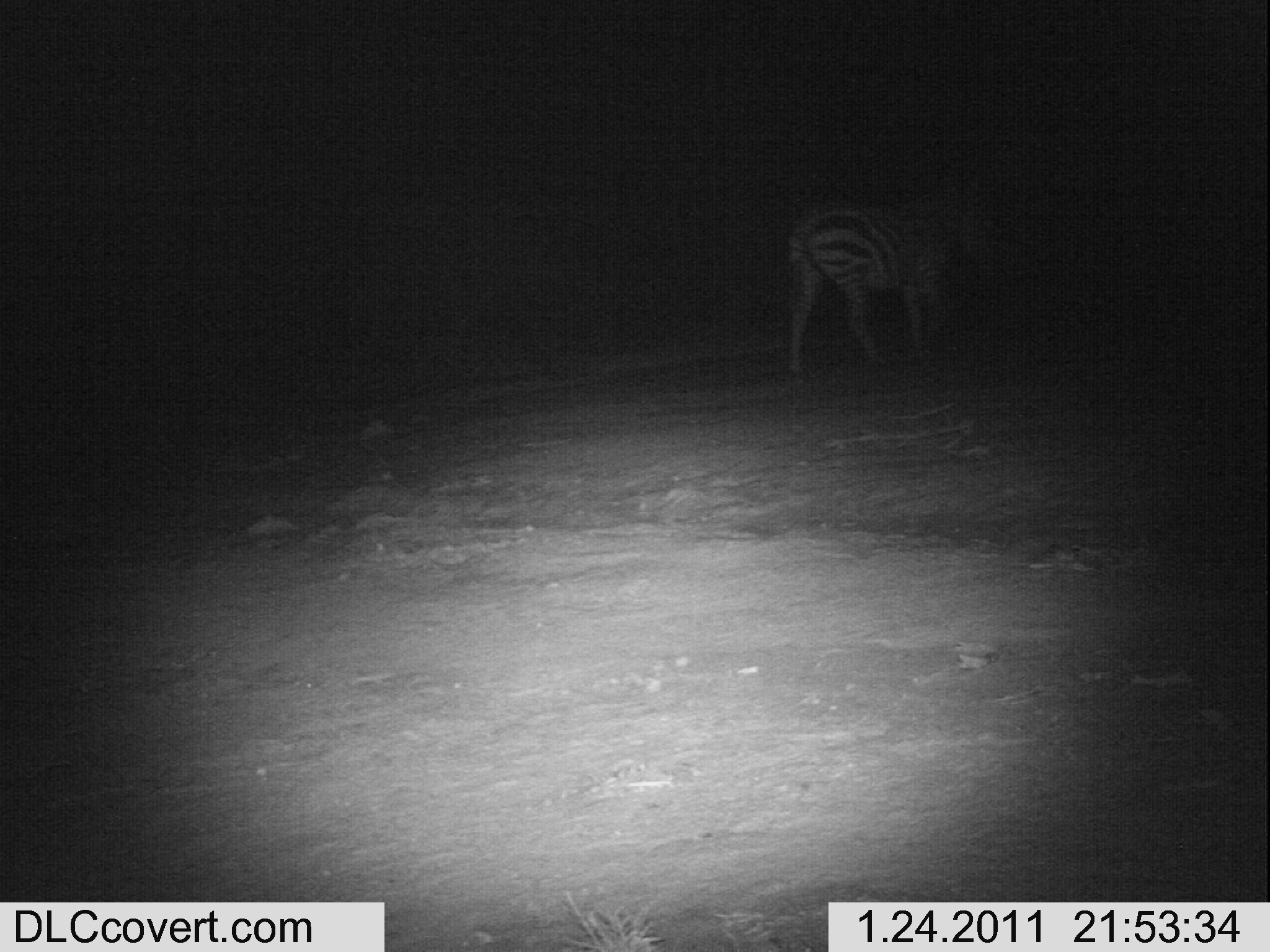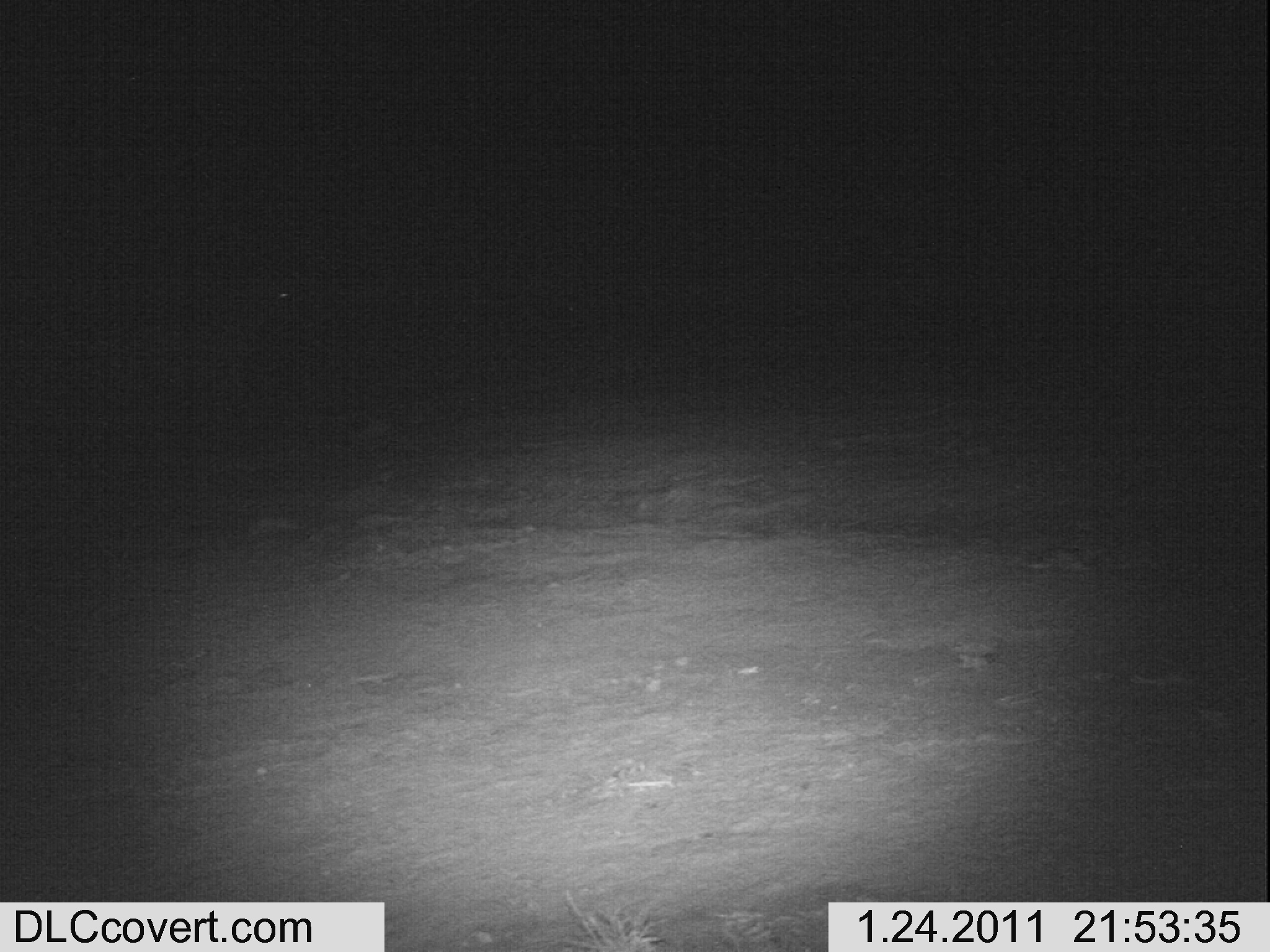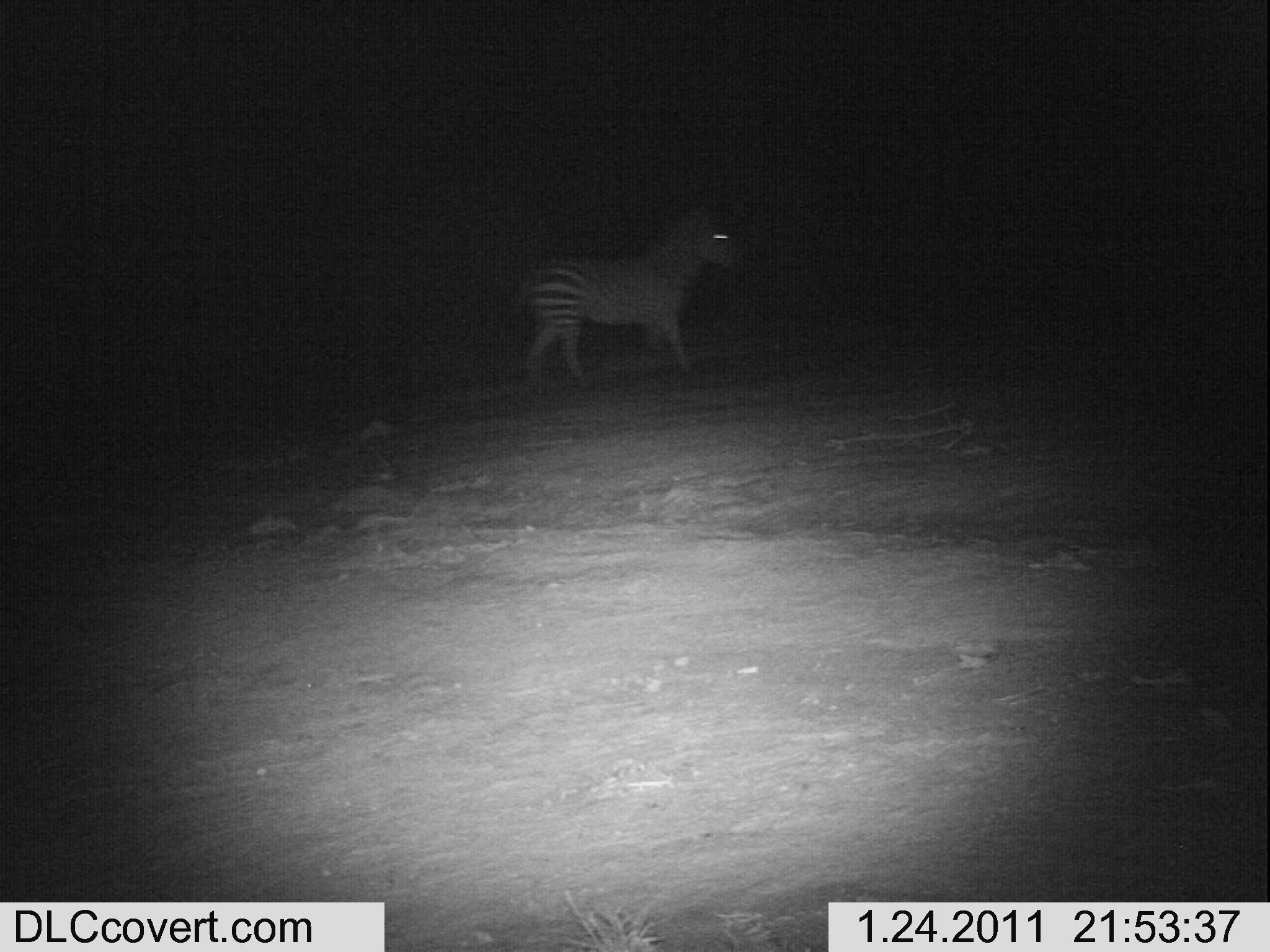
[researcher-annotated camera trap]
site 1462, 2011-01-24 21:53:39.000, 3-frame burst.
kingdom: Animalia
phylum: Chordata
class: Mammalia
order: Perissodactyla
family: Equidae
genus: Equus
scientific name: Equus quagga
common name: plains zebra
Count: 1.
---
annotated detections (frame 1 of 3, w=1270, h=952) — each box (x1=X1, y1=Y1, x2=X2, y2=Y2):
equus quagga: (x1=785, y1=204, x2=956, y2=376)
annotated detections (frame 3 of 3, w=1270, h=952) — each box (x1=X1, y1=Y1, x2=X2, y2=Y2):
equus quagga: (x1=507, y1=202, x2=745, y2=387)